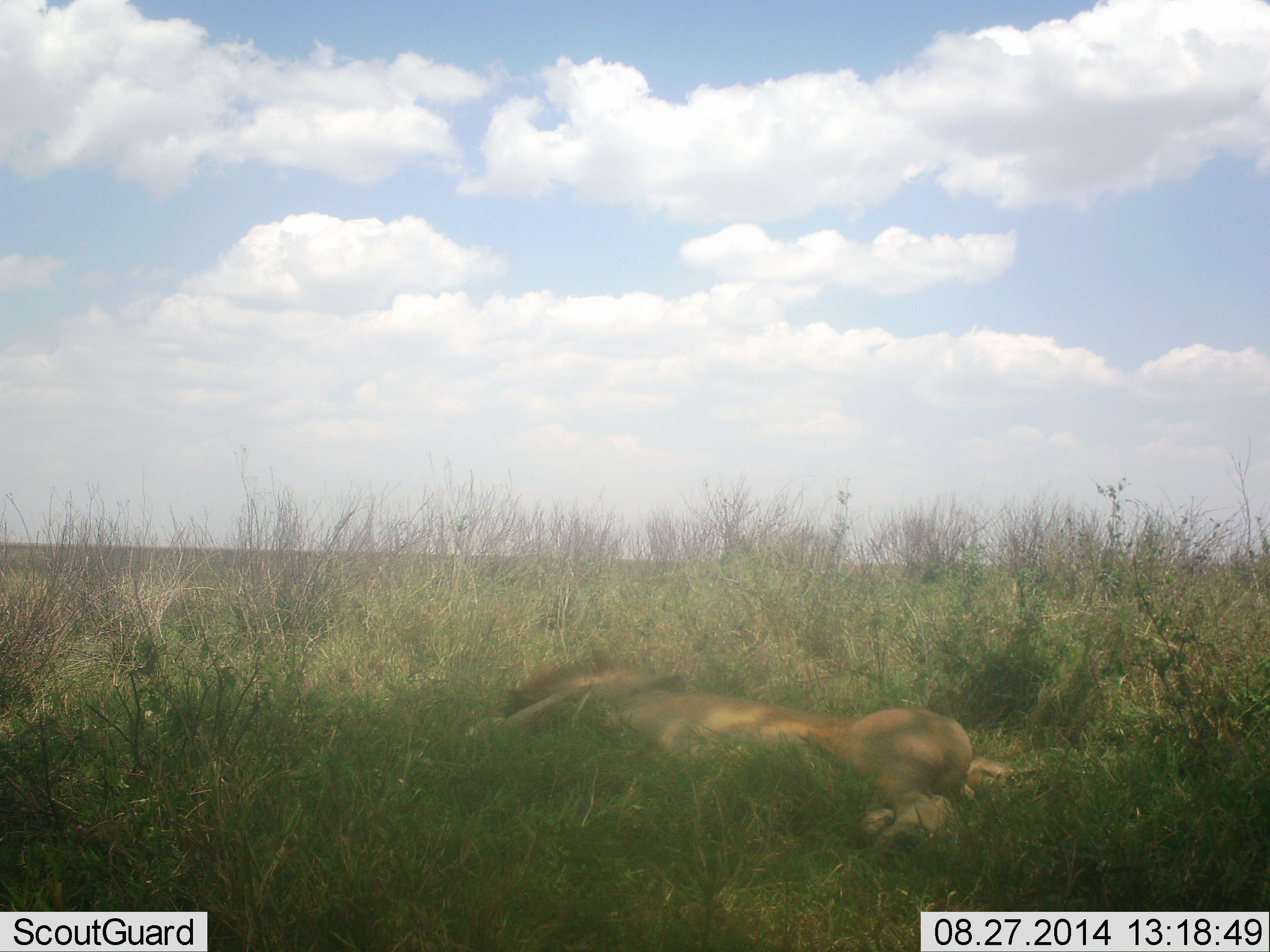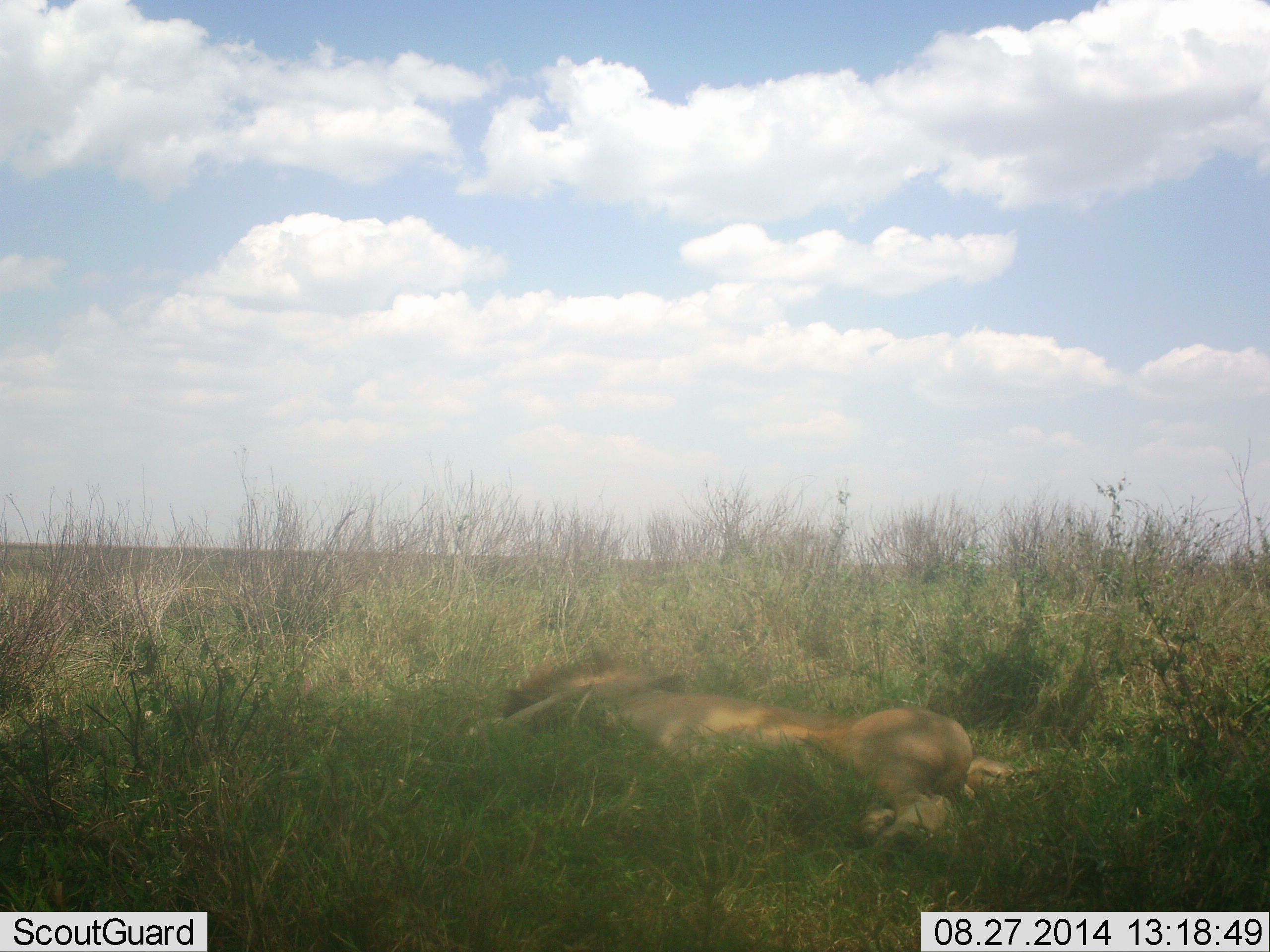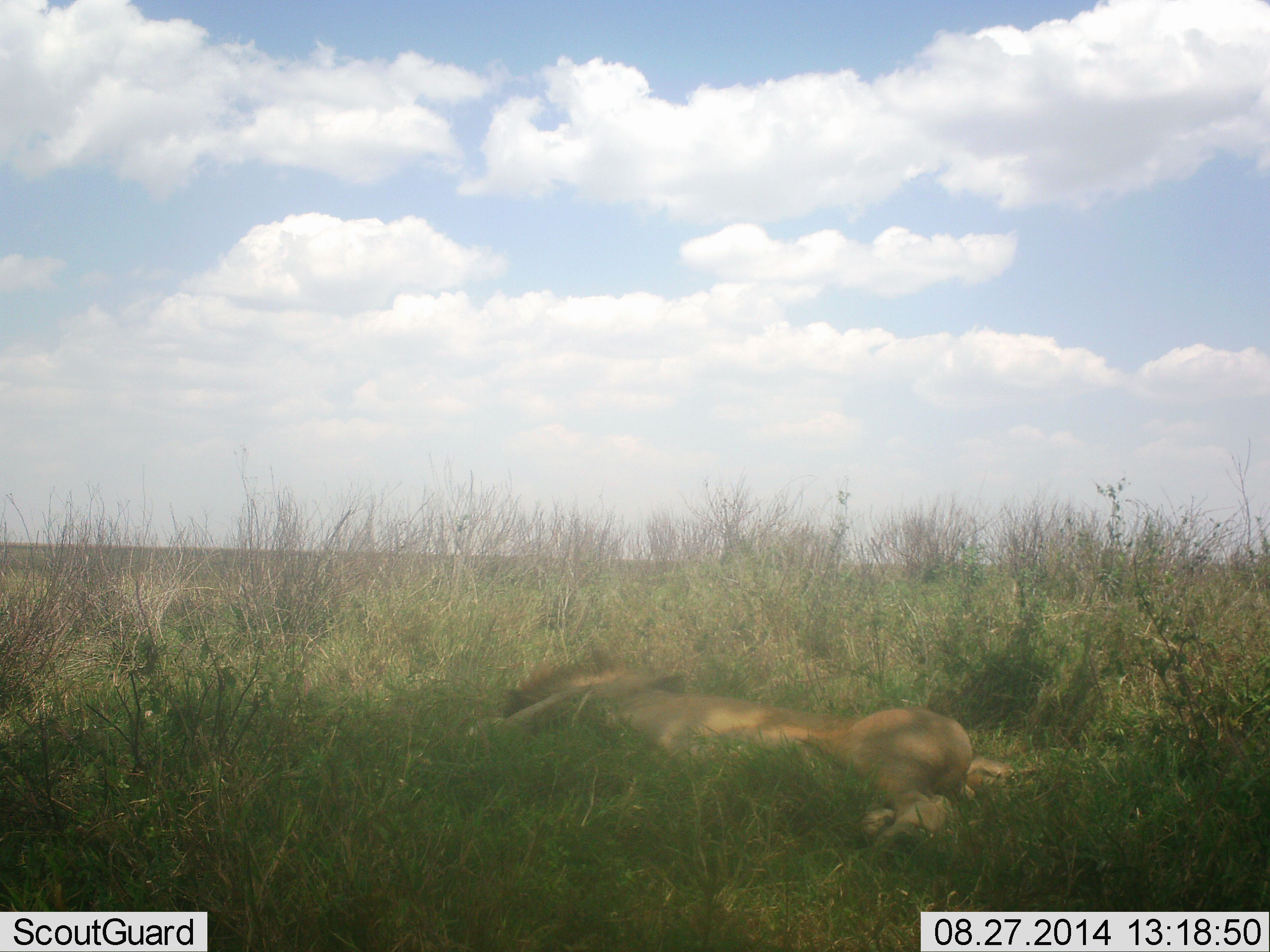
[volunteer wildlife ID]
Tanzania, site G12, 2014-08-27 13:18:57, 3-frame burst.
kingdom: Animalia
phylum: Chordata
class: Mammalia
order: Carnivora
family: Felidae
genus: Panthera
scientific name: Panthera leo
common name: lion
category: lionmale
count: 1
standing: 0%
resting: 100%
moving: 0%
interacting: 0%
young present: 0%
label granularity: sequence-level